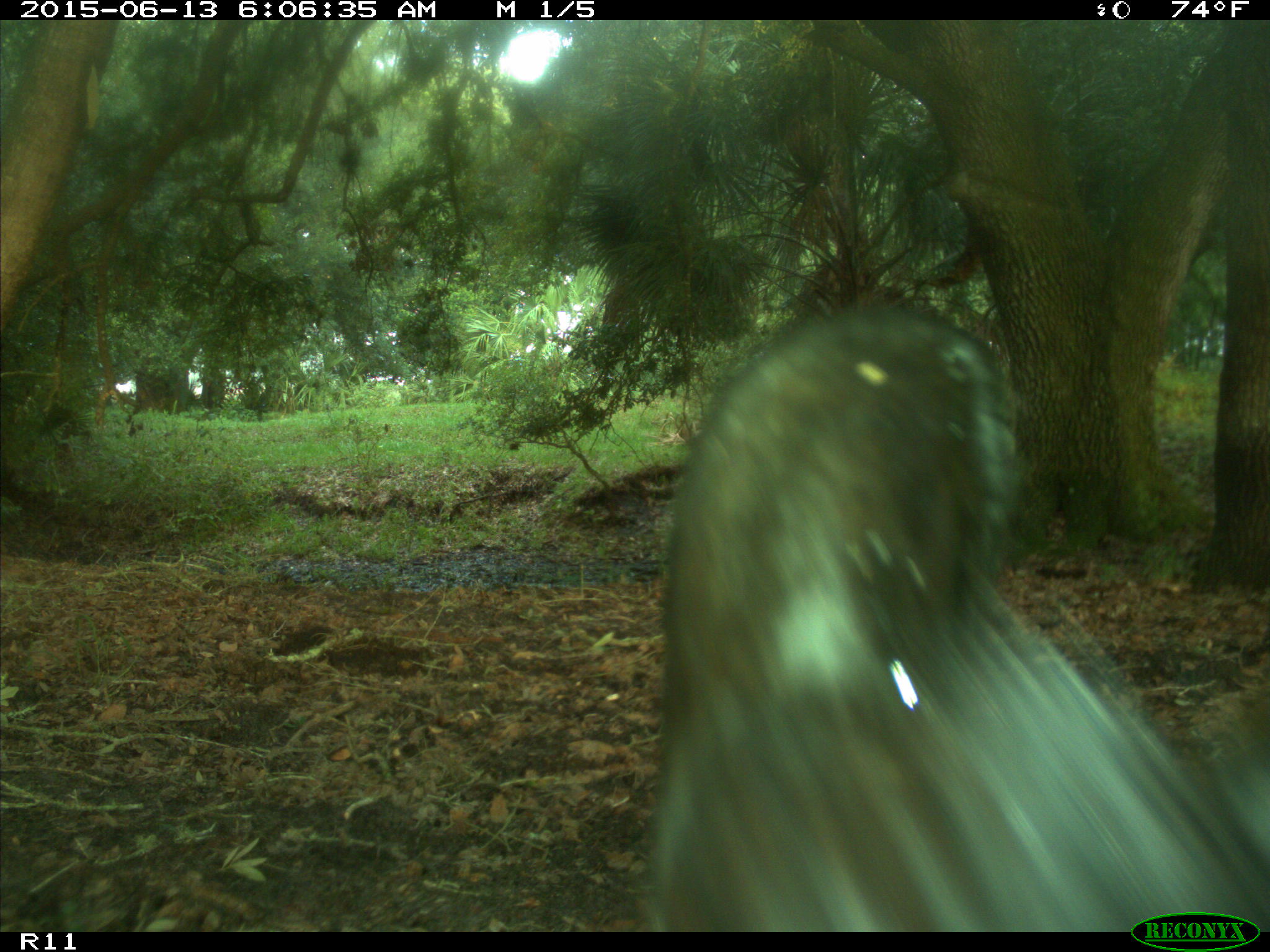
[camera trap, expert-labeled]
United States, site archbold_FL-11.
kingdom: Animalia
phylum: Chordata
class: Mammalia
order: Artiodactyla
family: Bovidae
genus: Bos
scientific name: Bos taurus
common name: domestic cow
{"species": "Bos taurus (domestic cow)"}